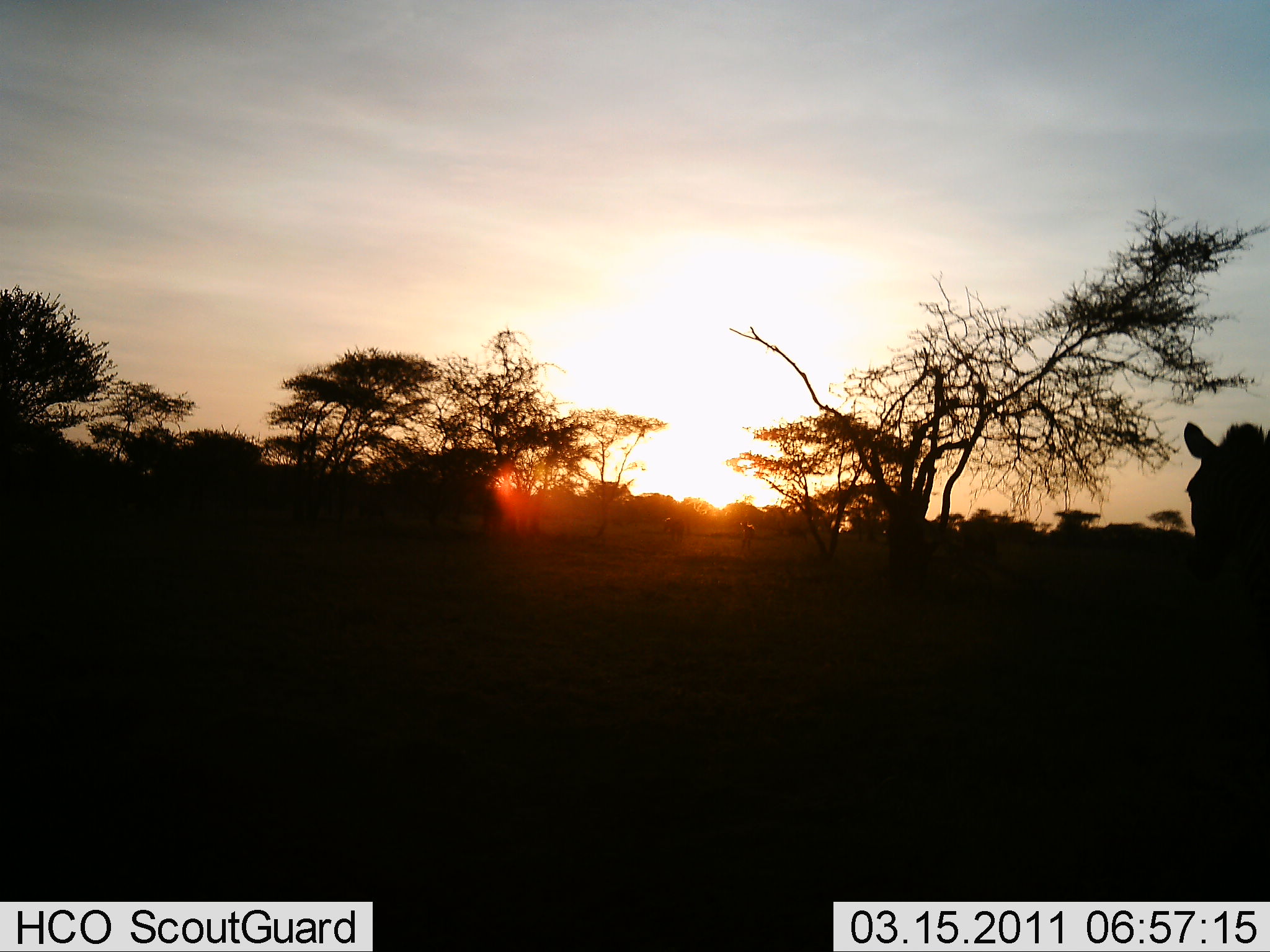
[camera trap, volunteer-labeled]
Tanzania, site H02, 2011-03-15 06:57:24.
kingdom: Animalia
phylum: Chordata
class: Mammalia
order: Perissodactyla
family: Equidae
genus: Equus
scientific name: Equus quagga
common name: plains zebra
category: zebra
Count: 1.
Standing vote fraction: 60%.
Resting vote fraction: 0%.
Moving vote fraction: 40%.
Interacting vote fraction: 0%.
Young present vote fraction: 0%.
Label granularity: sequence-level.